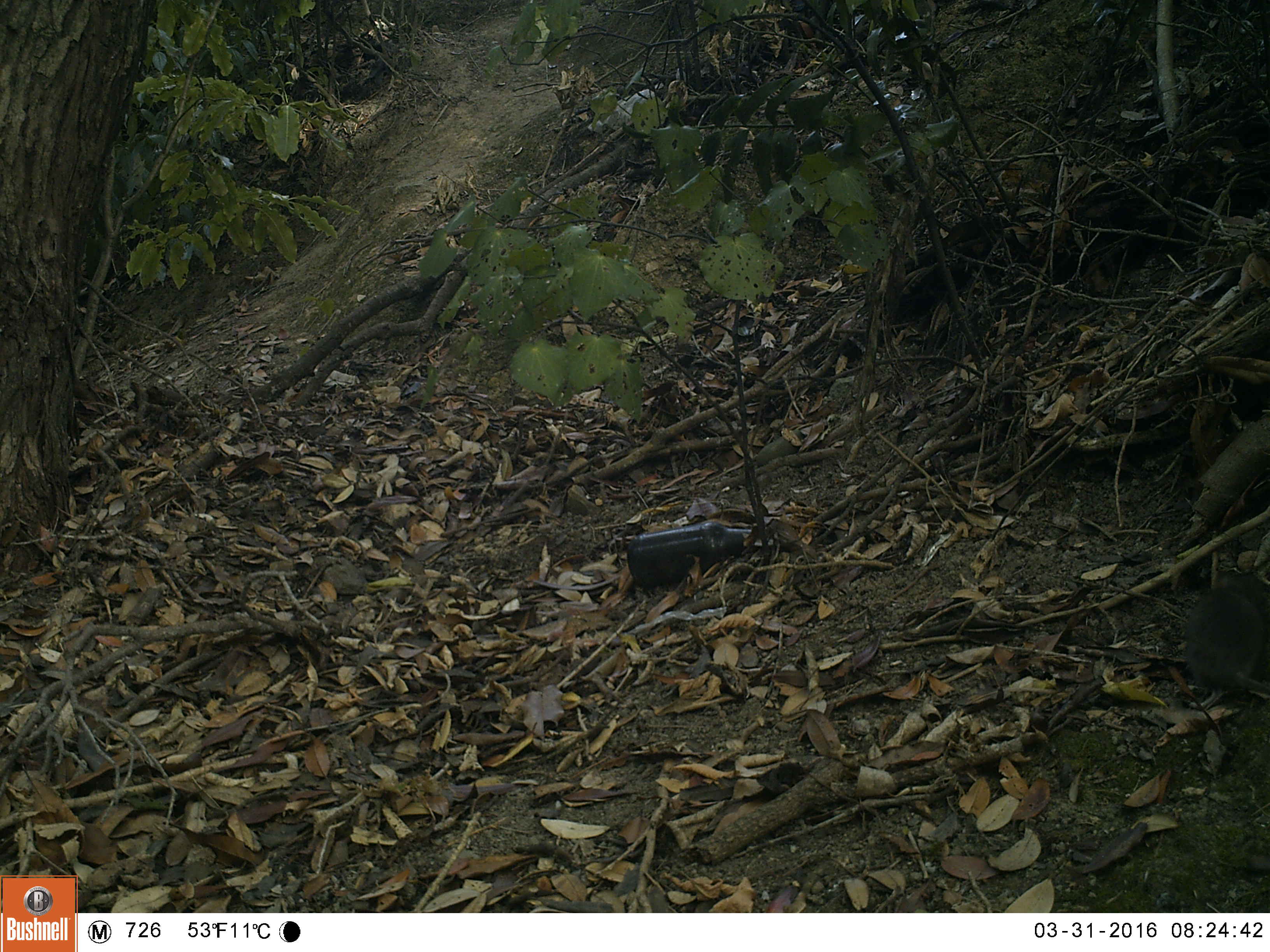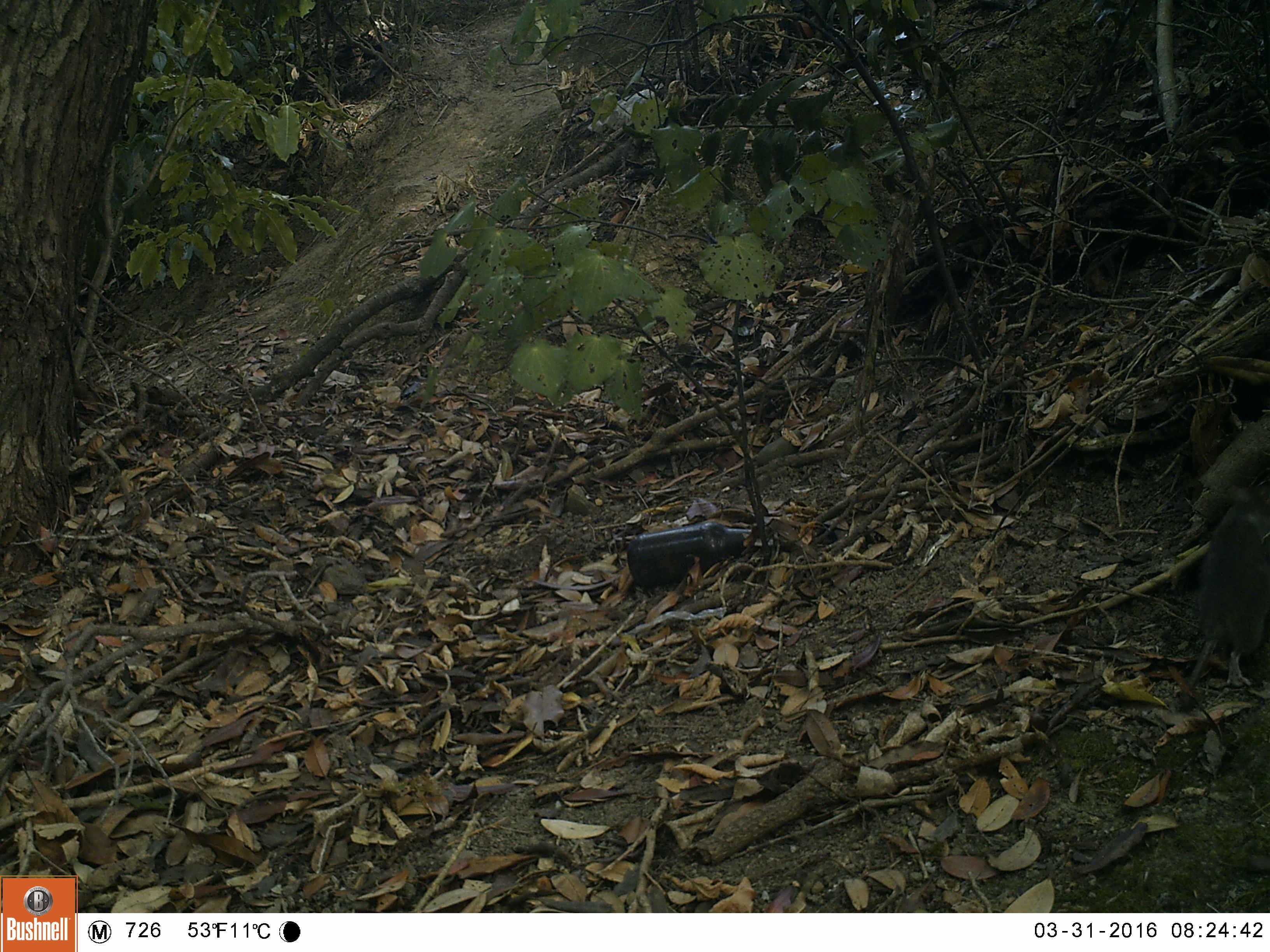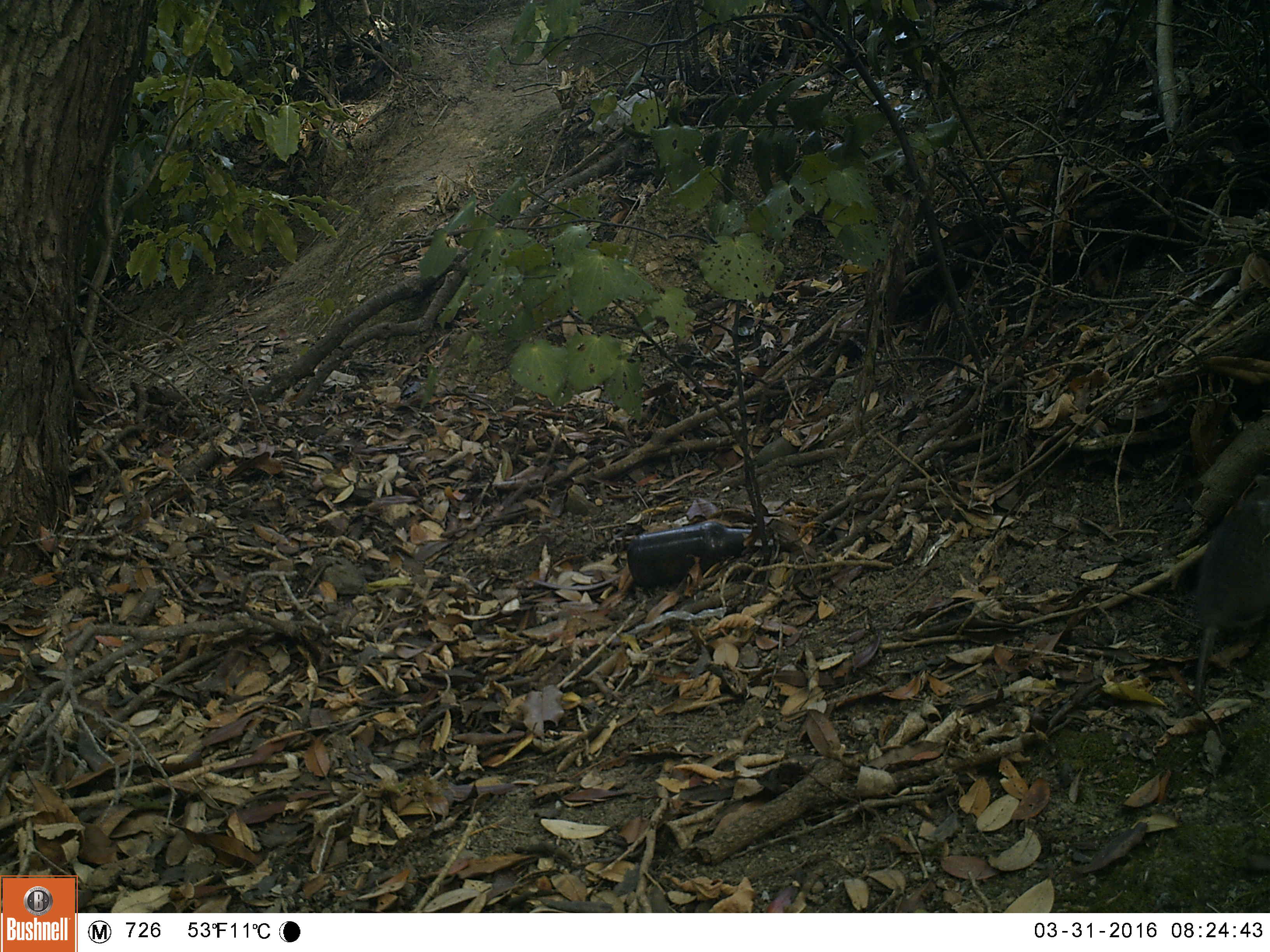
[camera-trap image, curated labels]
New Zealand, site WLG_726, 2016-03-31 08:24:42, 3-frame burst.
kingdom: Animalia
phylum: Chordata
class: Mammalia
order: Rodentia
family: Muridae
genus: Rattus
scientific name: Rattus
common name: rat